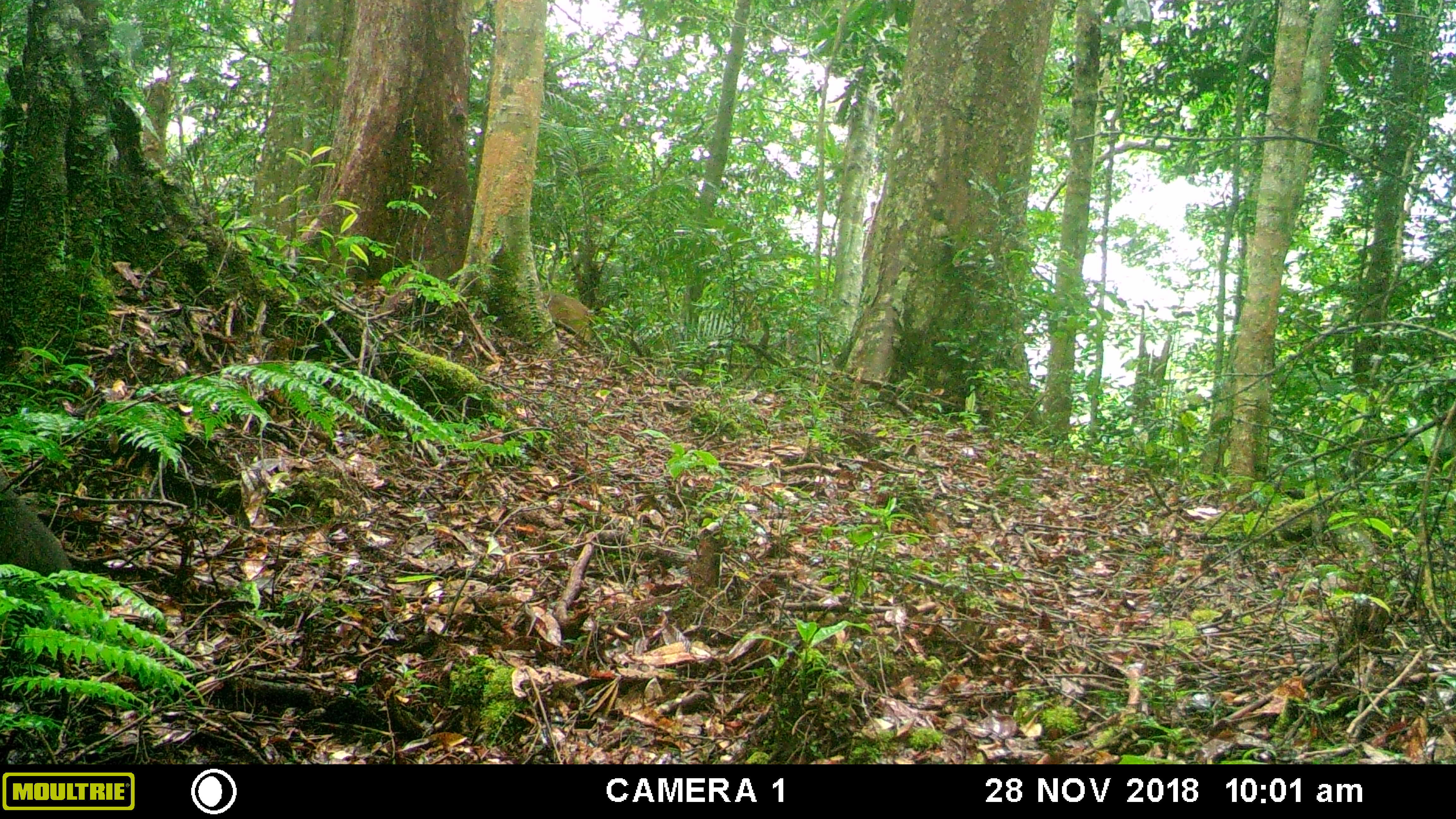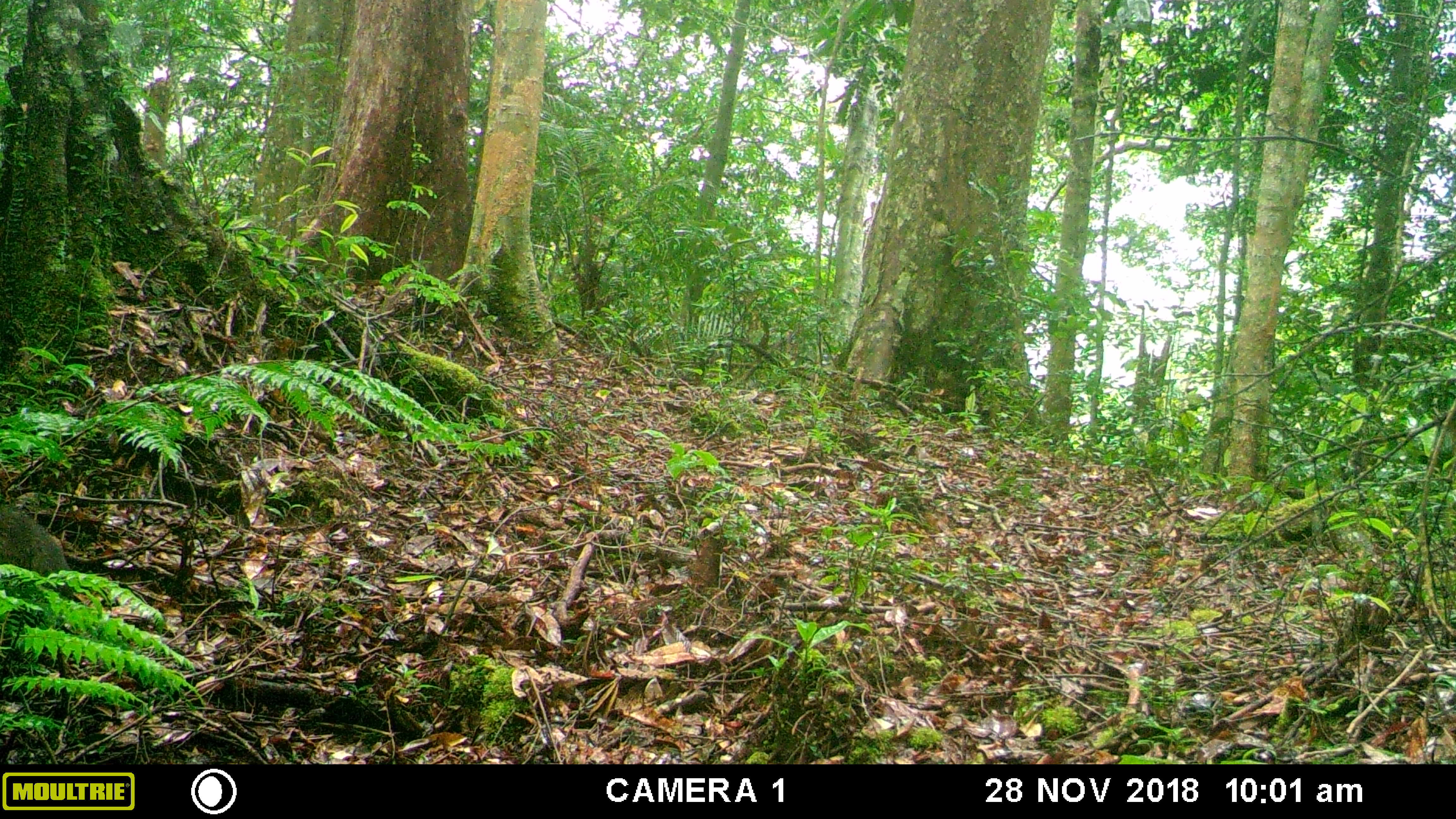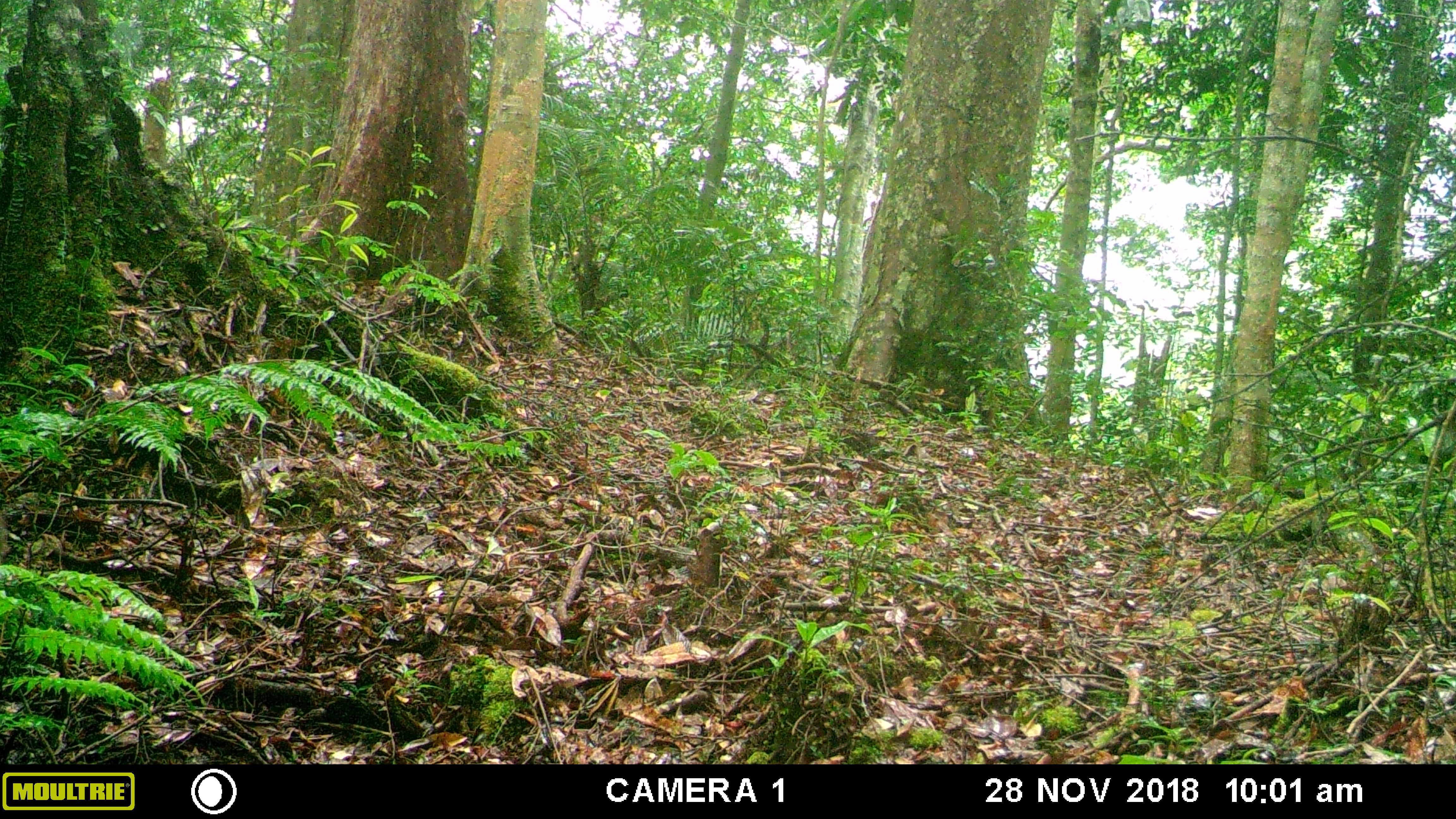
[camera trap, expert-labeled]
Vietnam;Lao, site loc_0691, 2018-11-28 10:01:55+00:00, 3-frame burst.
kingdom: Animalia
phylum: Chordata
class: Mammalia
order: Primates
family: Cercopithecidae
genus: Macaca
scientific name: Macaca arctoides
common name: stump-tailed macaque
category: stump tailed macaque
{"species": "stump tailed macaque (stump-tailed macaque) (Macaca arctoides)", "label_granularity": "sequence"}